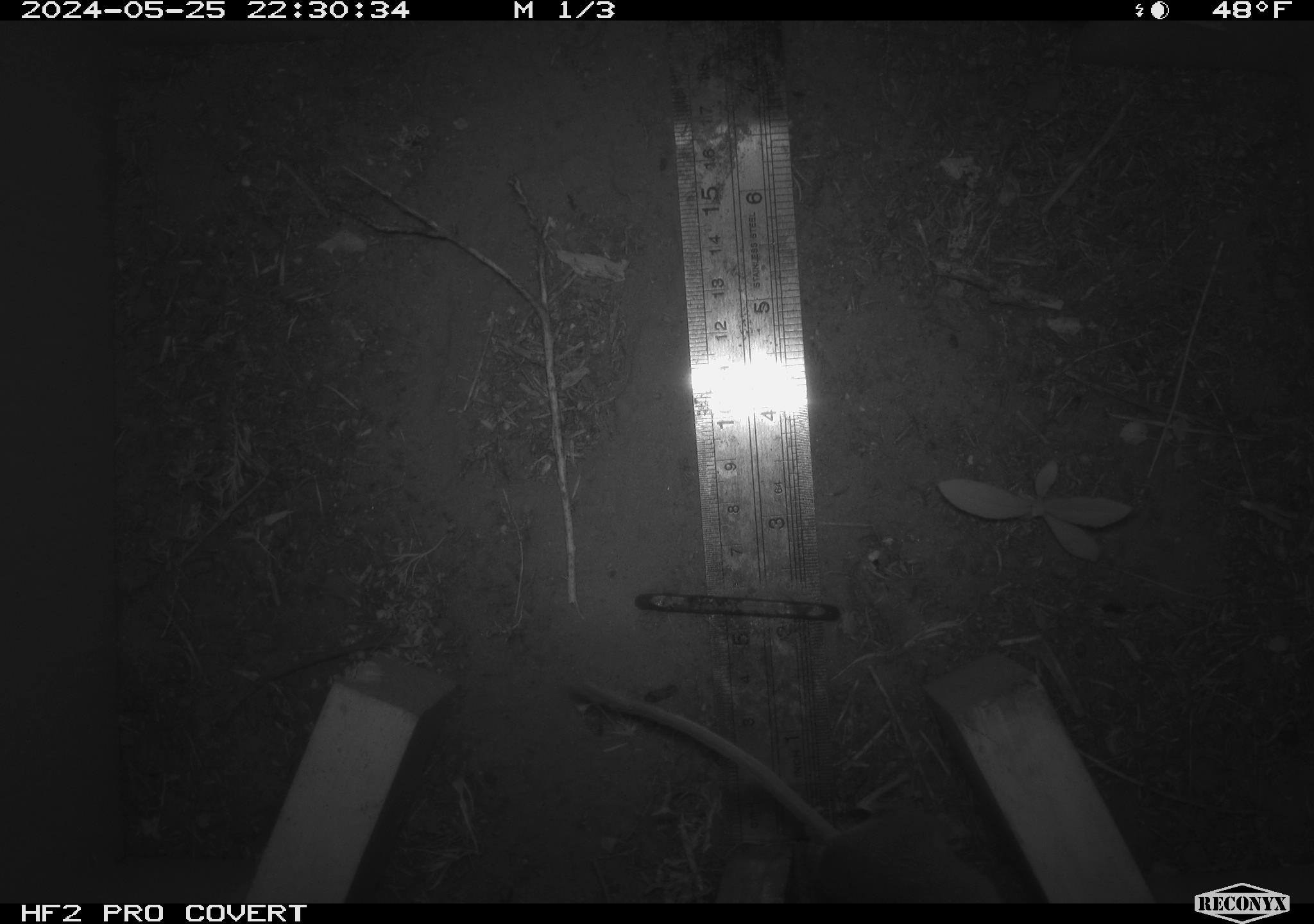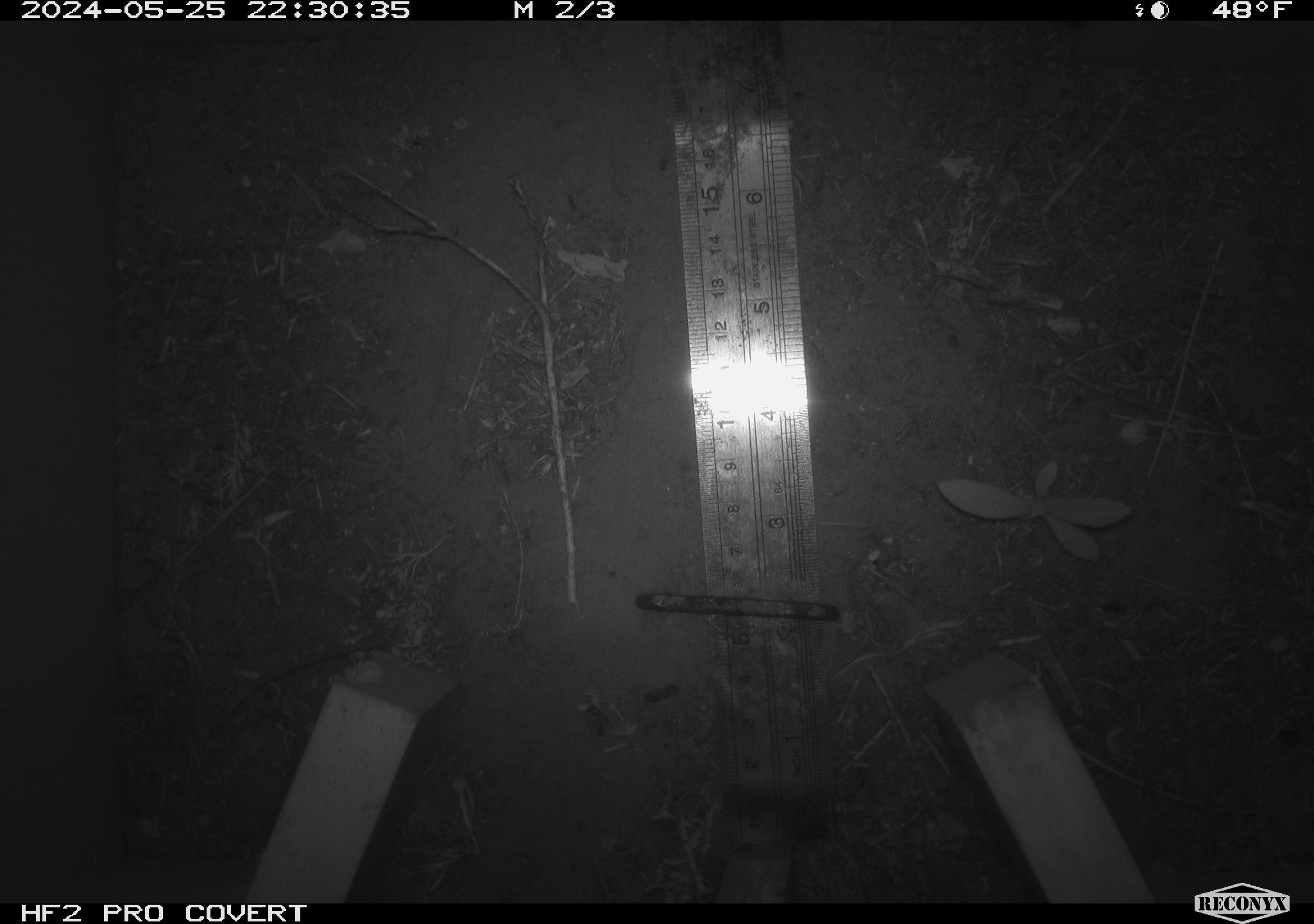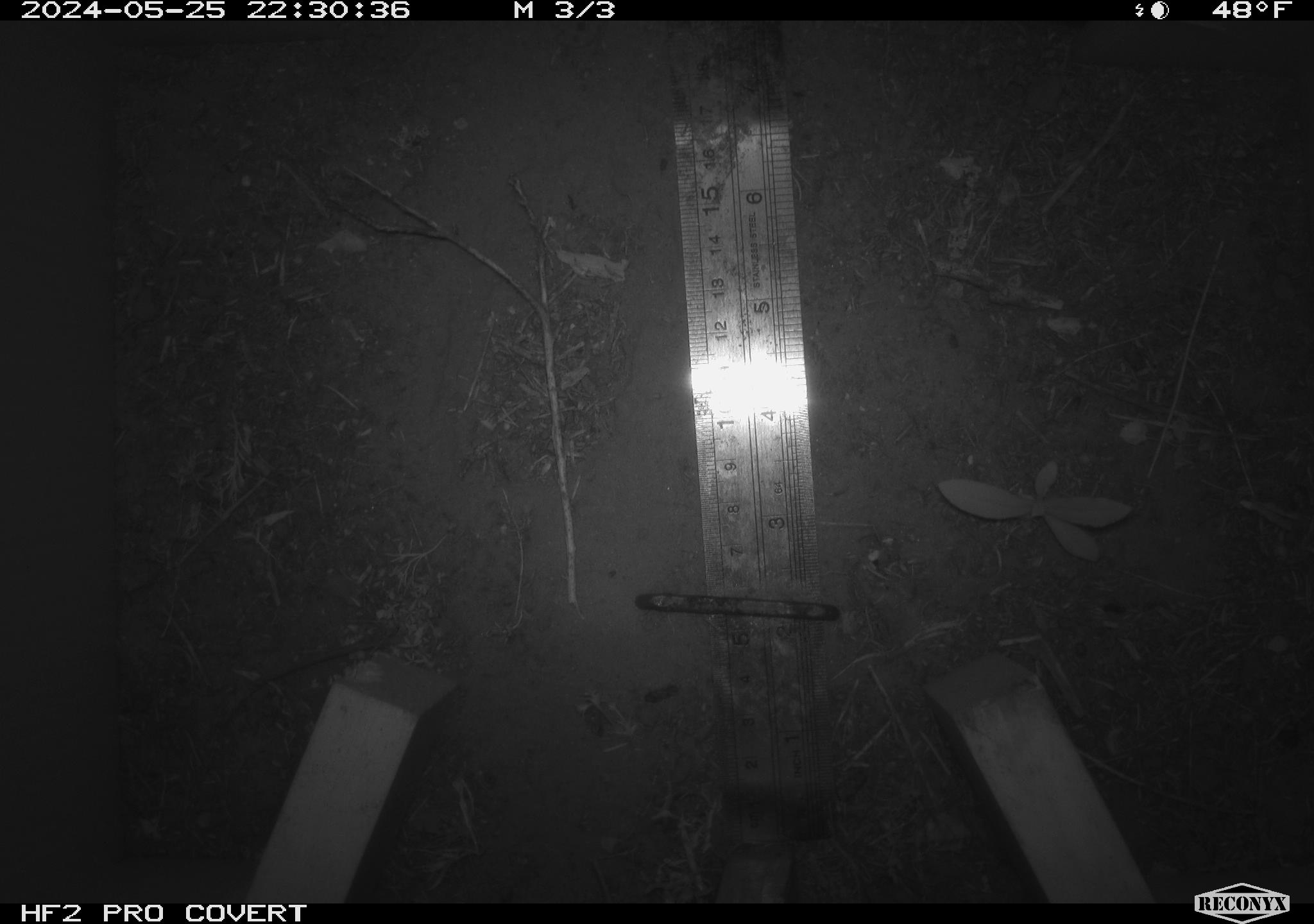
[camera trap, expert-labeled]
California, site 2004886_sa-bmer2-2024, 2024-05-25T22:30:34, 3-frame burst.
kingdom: Animalia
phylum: Chordata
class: Mammalia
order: Rodentia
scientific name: Rodentia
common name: woodrat or rat or mouse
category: woodrat or rat or mouse species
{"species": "woodrat or rat or mouse species (woodrat or rat or mouse) (Rodentia)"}